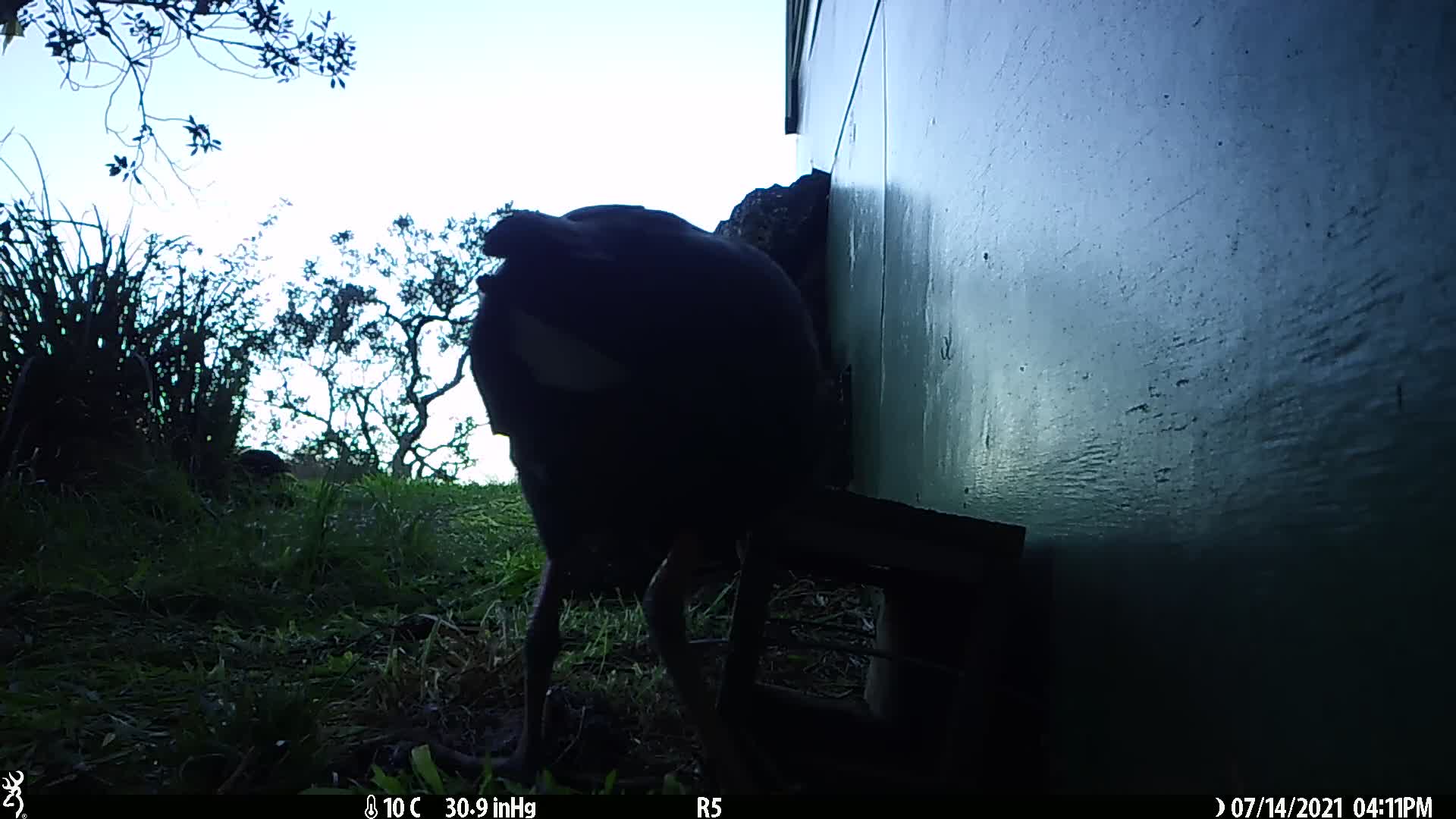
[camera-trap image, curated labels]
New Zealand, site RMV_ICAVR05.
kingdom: Animalia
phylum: Chordata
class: Aves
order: Gruiformes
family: Rallidae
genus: Porphyrio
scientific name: Porphyrio melanotus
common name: australasian swamphen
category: pukeko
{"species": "pukeko (australasian swamphen) (Porphyrio melanotus)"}